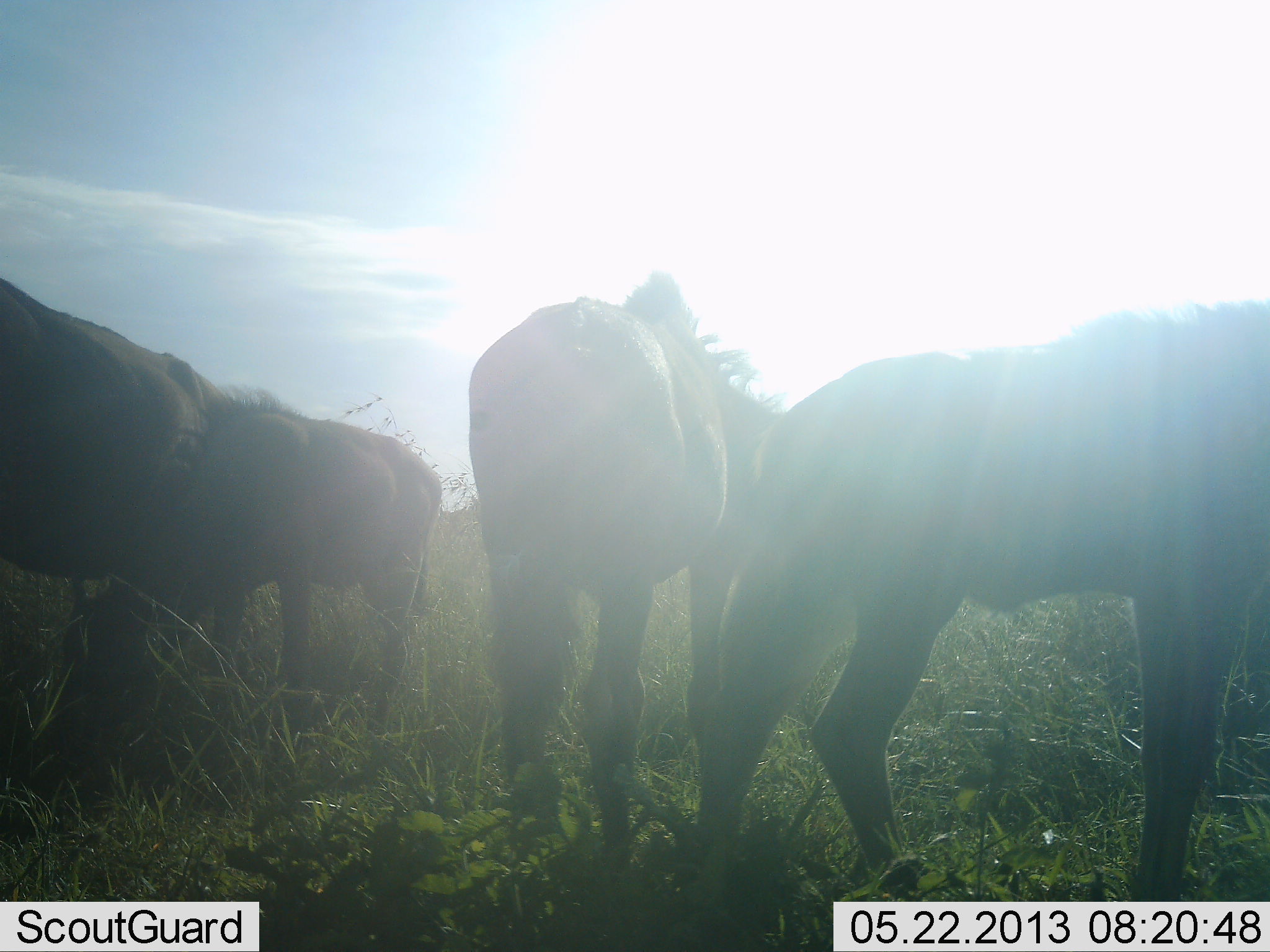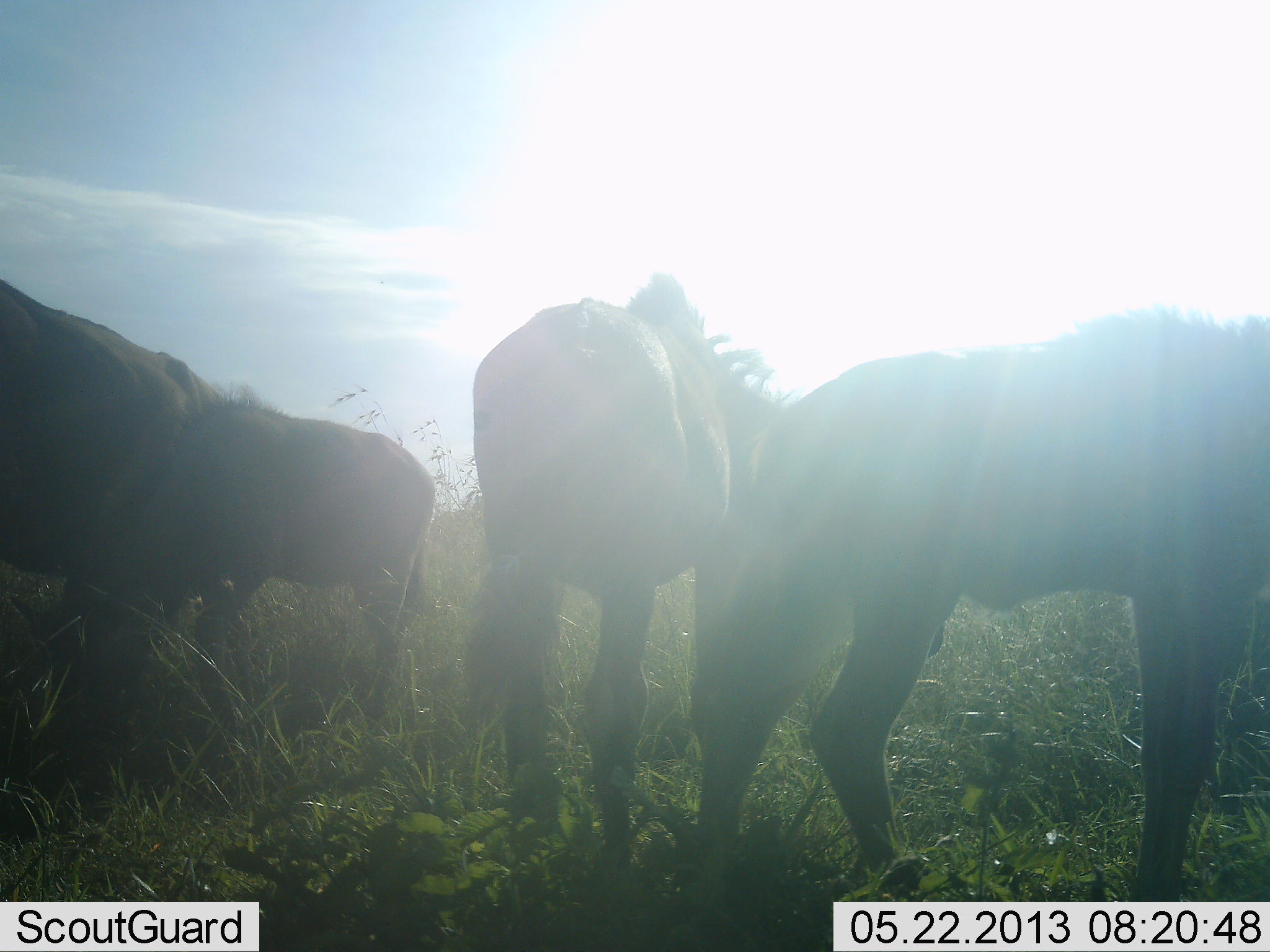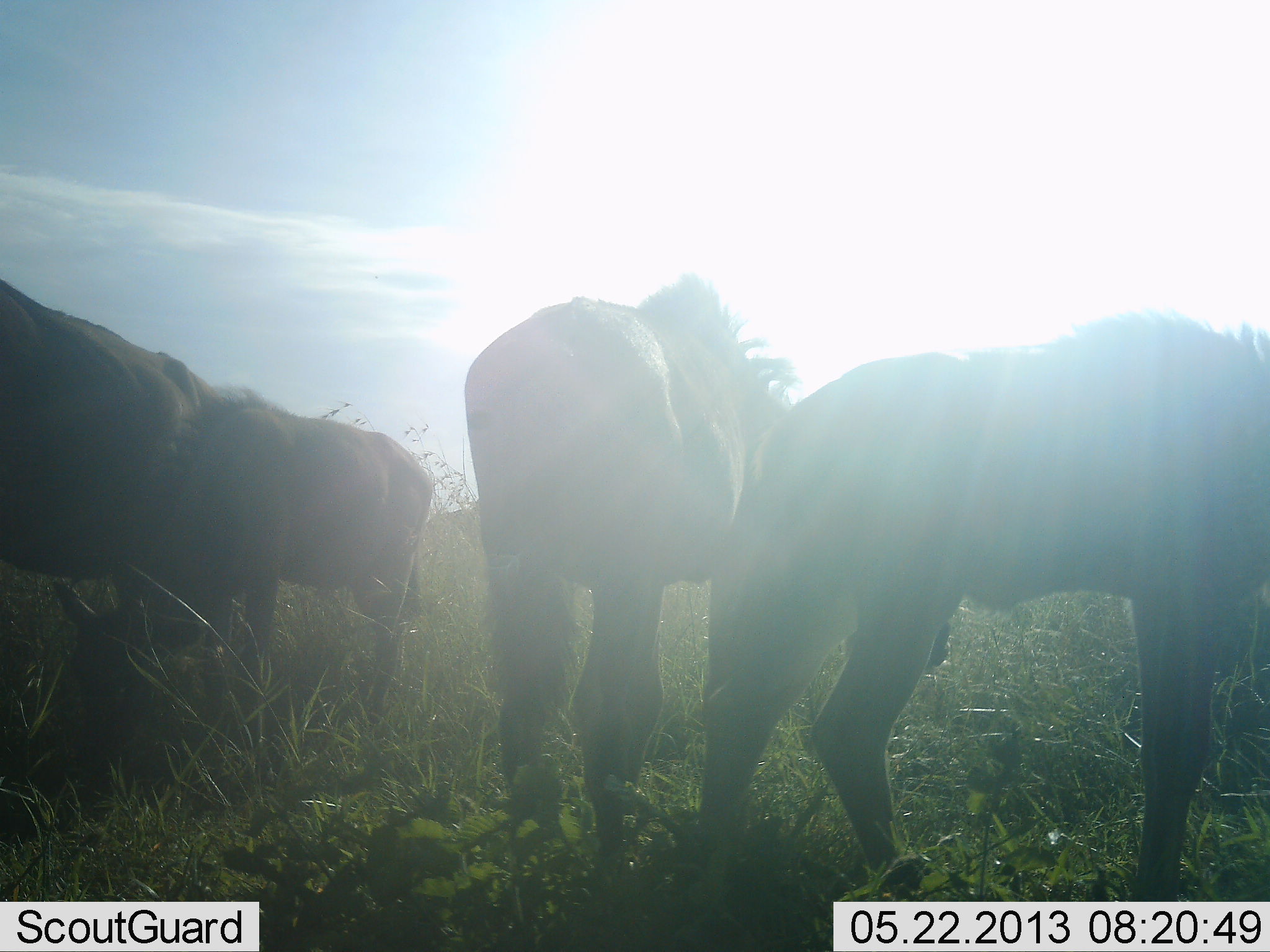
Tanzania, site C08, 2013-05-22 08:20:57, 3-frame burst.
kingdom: Animalia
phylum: Chordata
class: Mammalia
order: Artiodactyla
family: Bovidae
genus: Connochaetes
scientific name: Connochaetes taurinus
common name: blue wildebeest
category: wildebeest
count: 4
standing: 80%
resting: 10%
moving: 0%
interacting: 0%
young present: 20%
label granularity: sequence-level